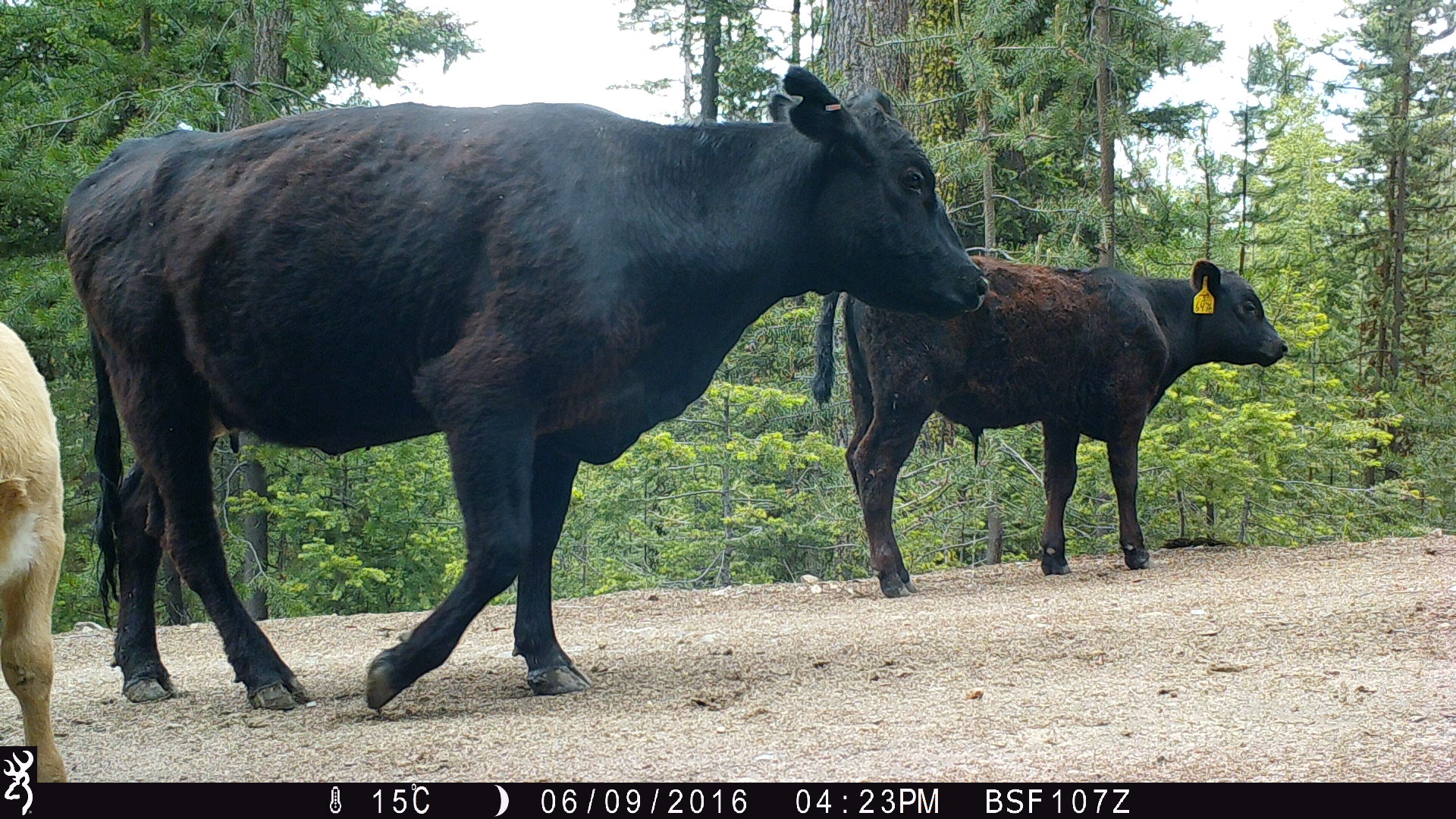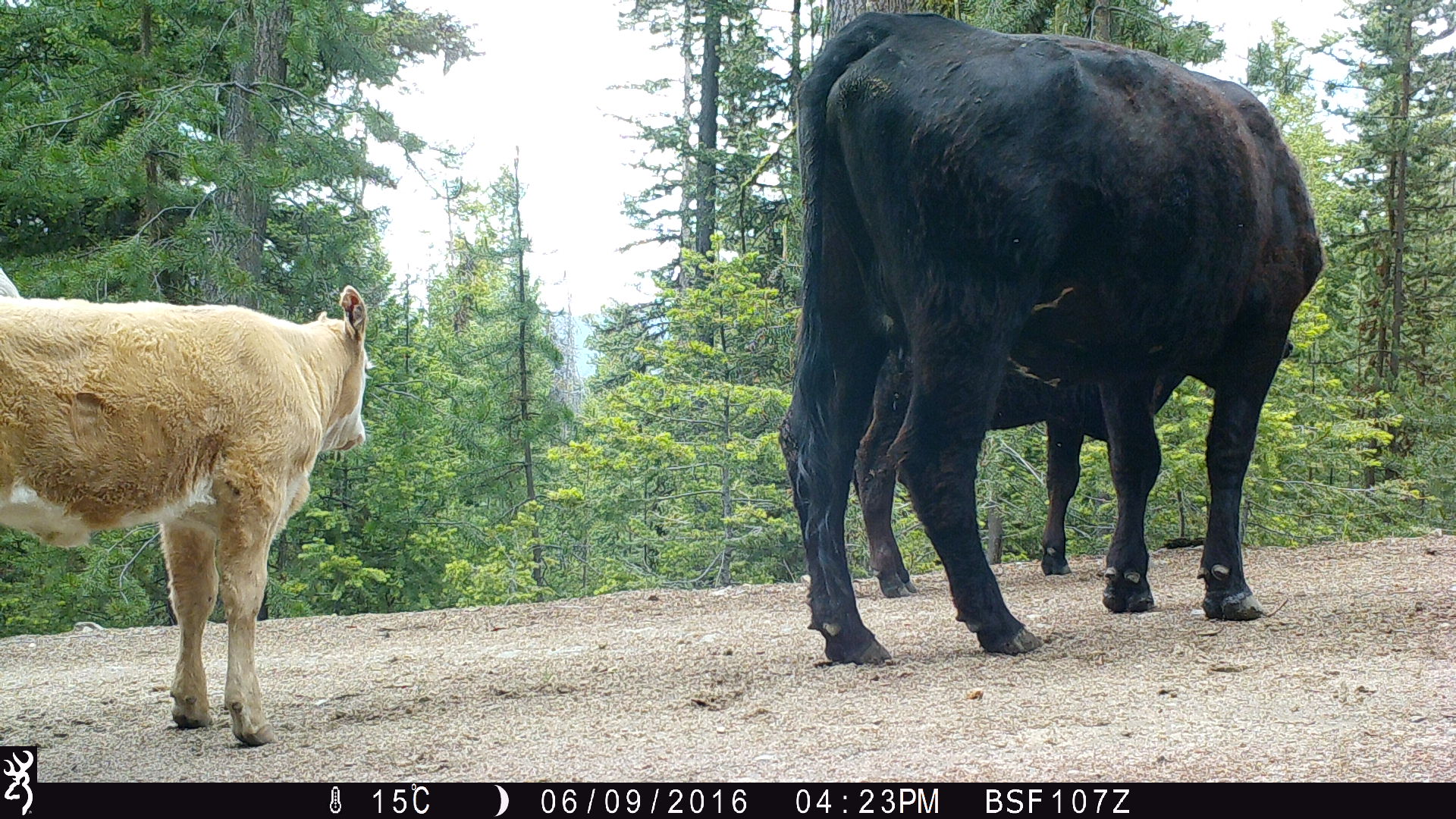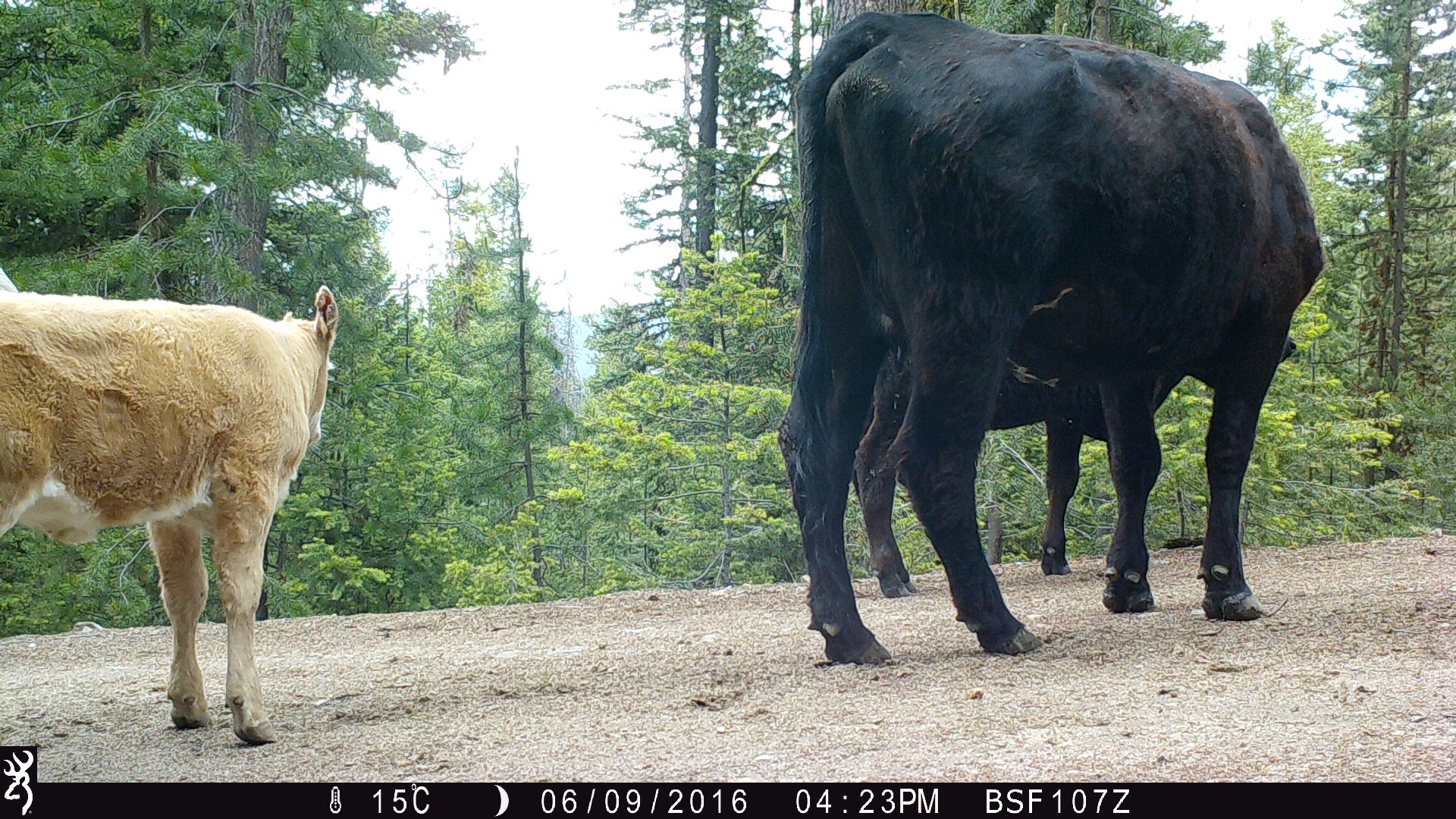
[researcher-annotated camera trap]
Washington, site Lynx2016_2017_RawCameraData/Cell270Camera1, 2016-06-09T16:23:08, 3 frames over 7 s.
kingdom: Animalia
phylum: Chordata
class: Mammalia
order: Artiodactyla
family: Bovidae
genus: Bos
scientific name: Bos taurus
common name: domestic cattle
Domestic cattle (Bos taurus). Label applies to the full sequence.